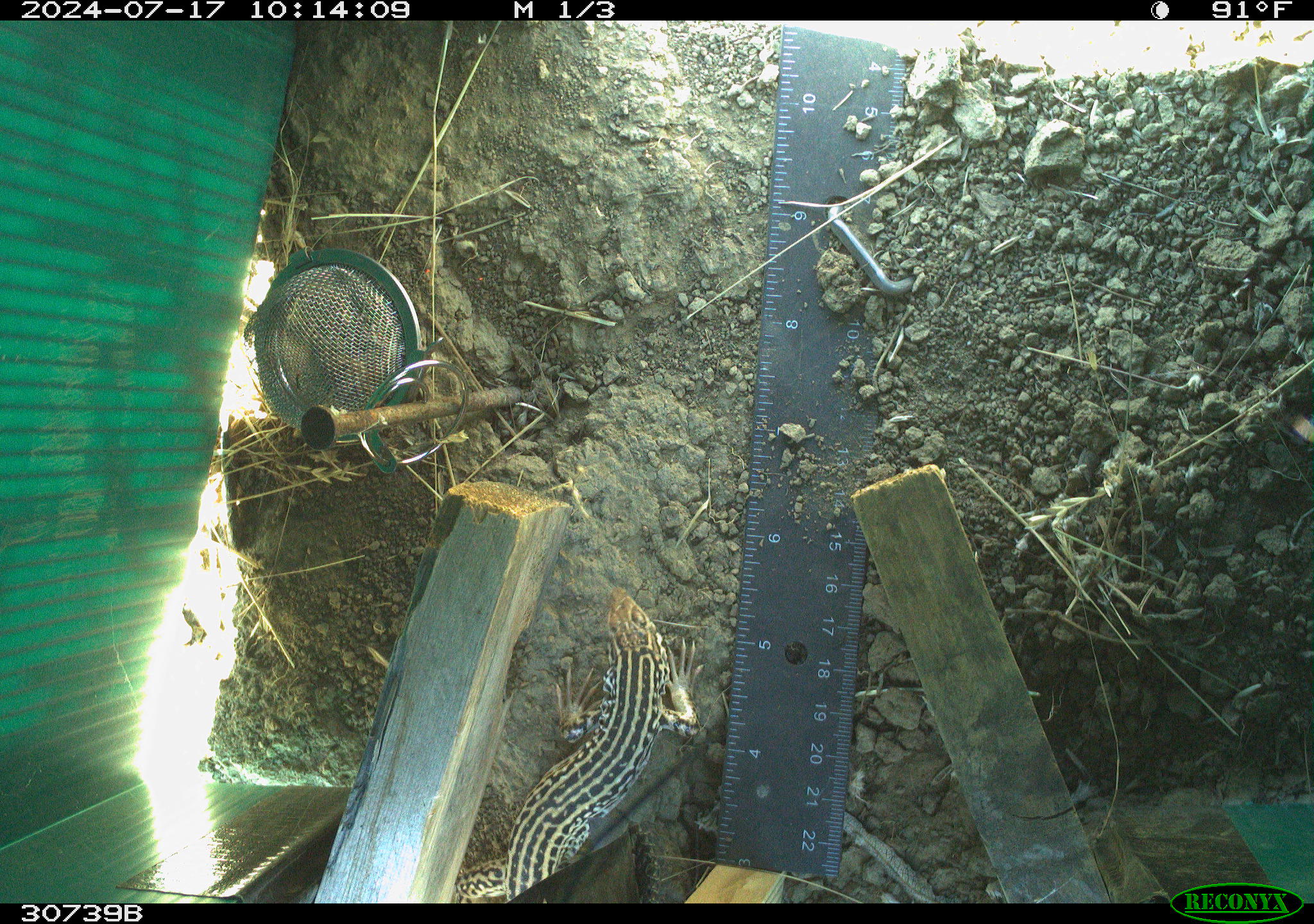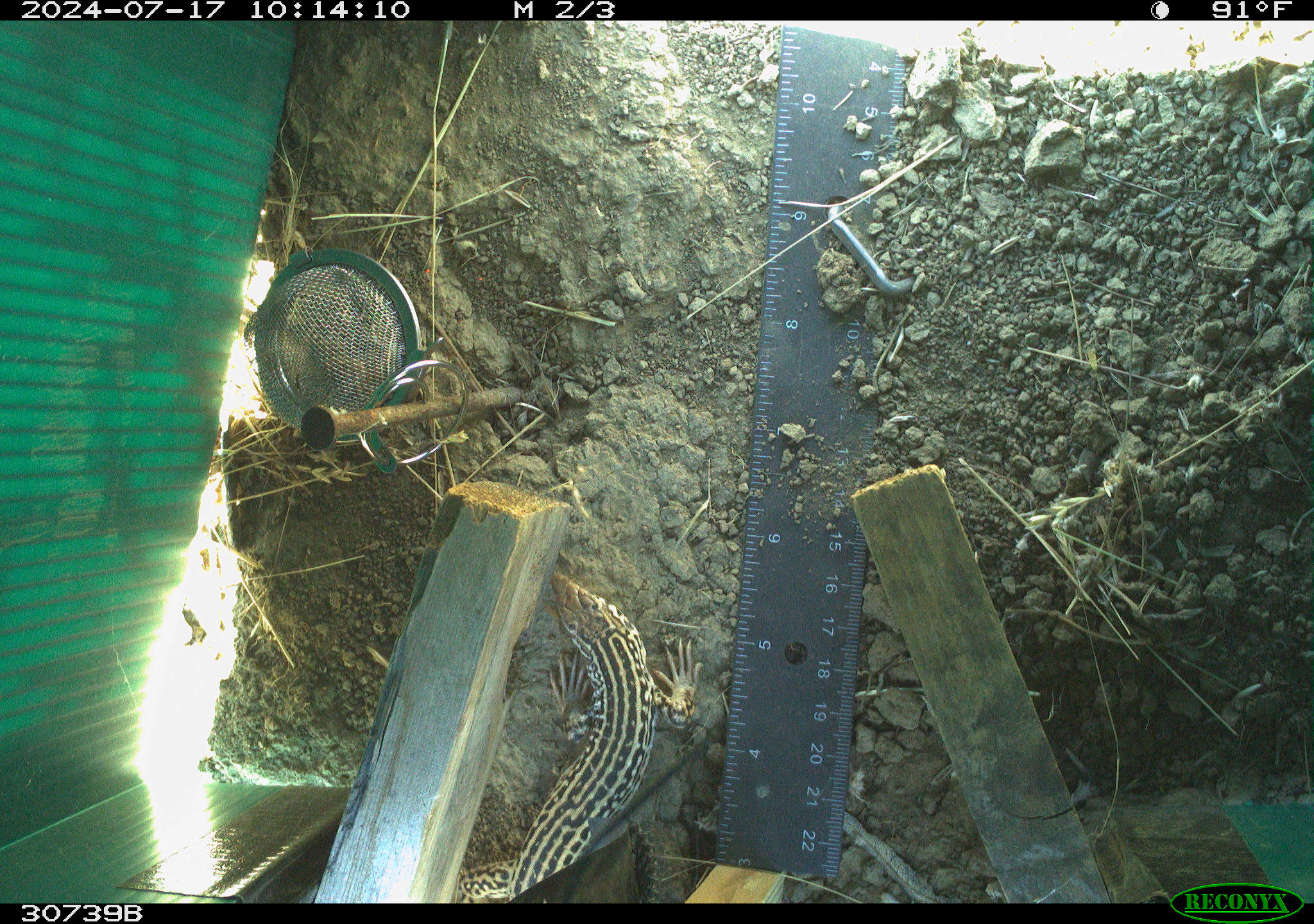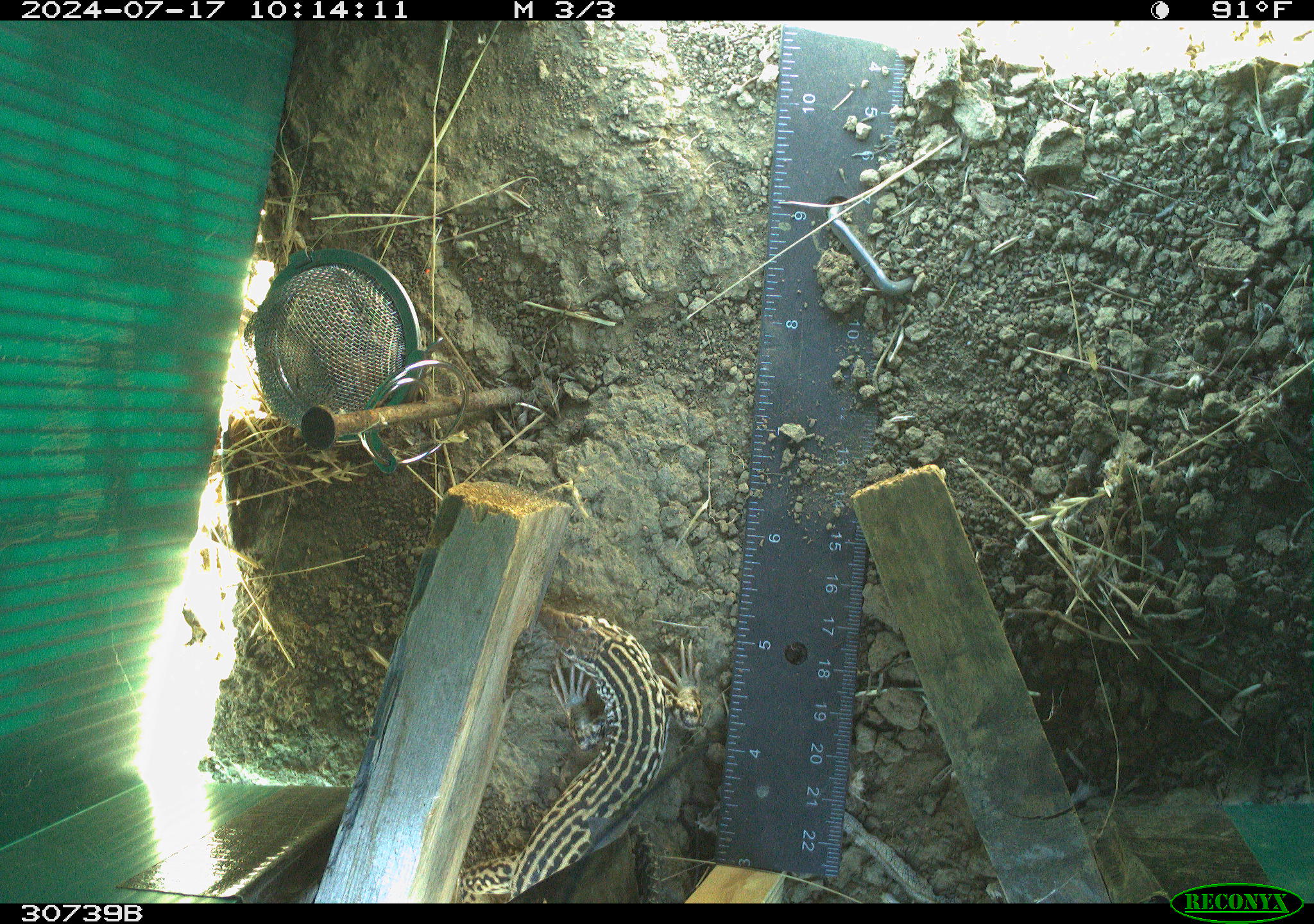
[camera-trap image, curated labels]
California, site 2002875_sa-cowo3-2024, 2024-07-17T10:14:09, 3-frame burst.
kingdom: Animalia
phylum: Chordata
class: Reptilia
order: Squamata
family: Teiidae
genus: Aspidoscelis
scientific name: Aspidoscelis tigris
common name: western whiptail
Western whiptail (Aspidoscelis tigris).